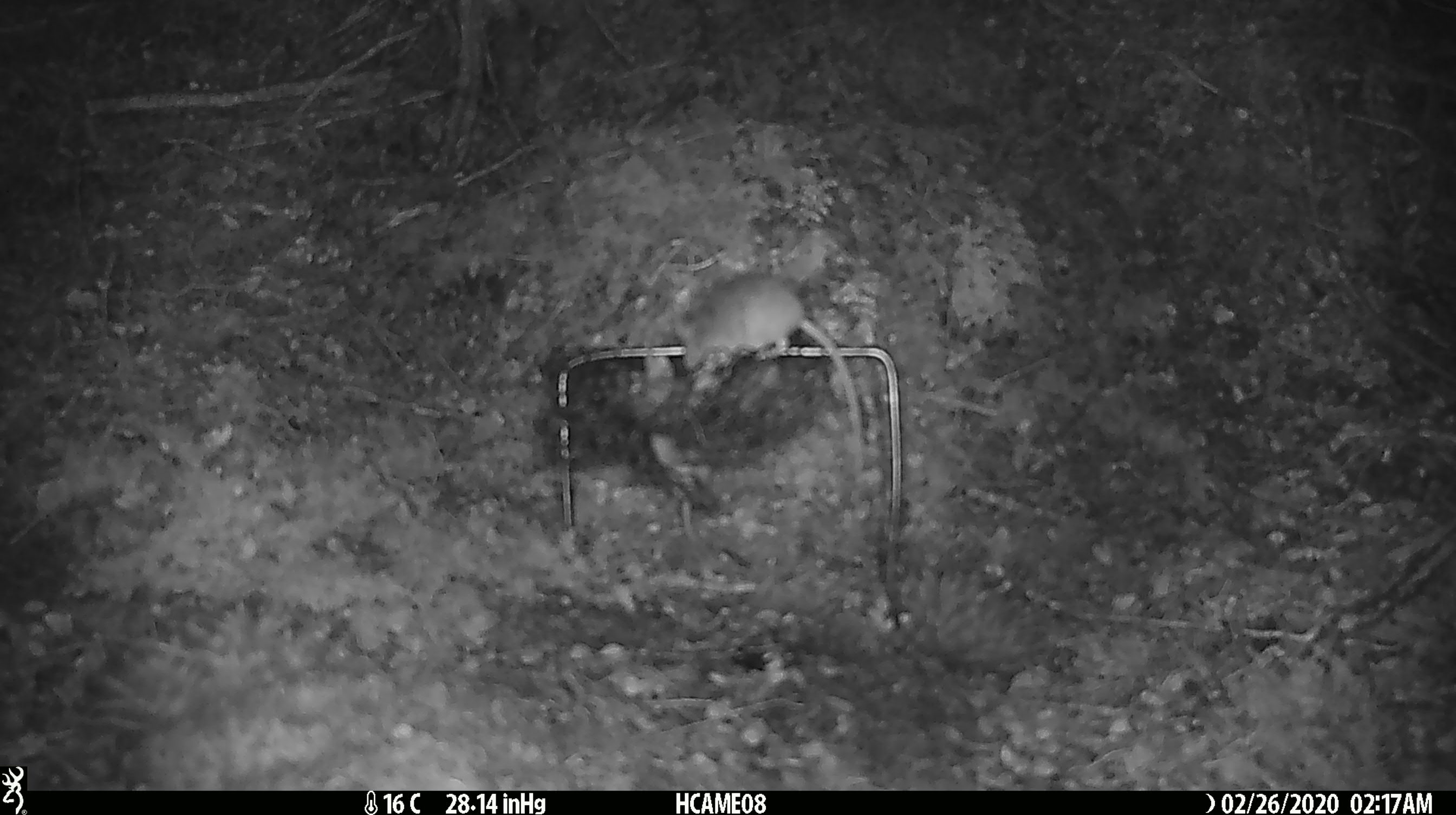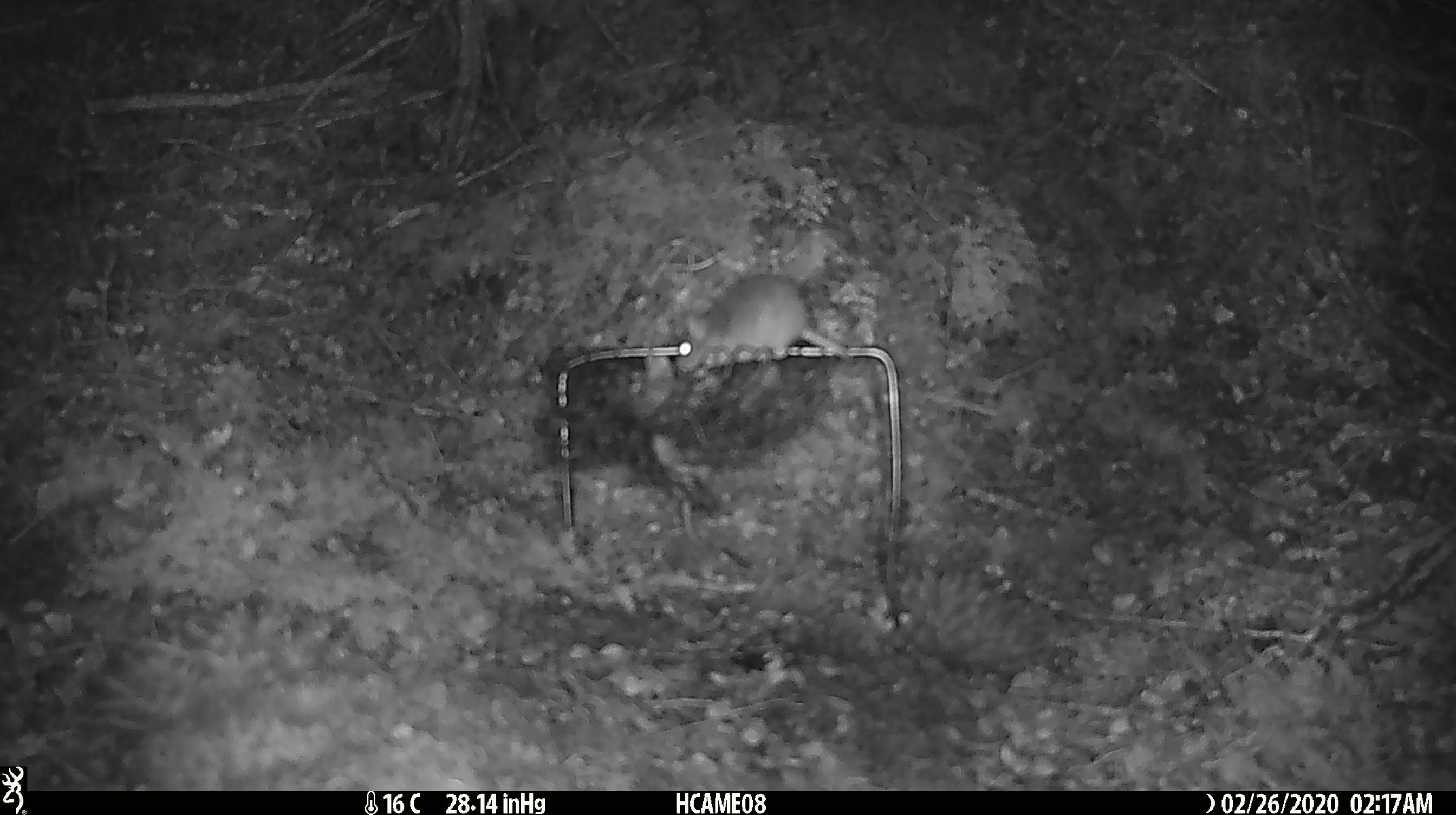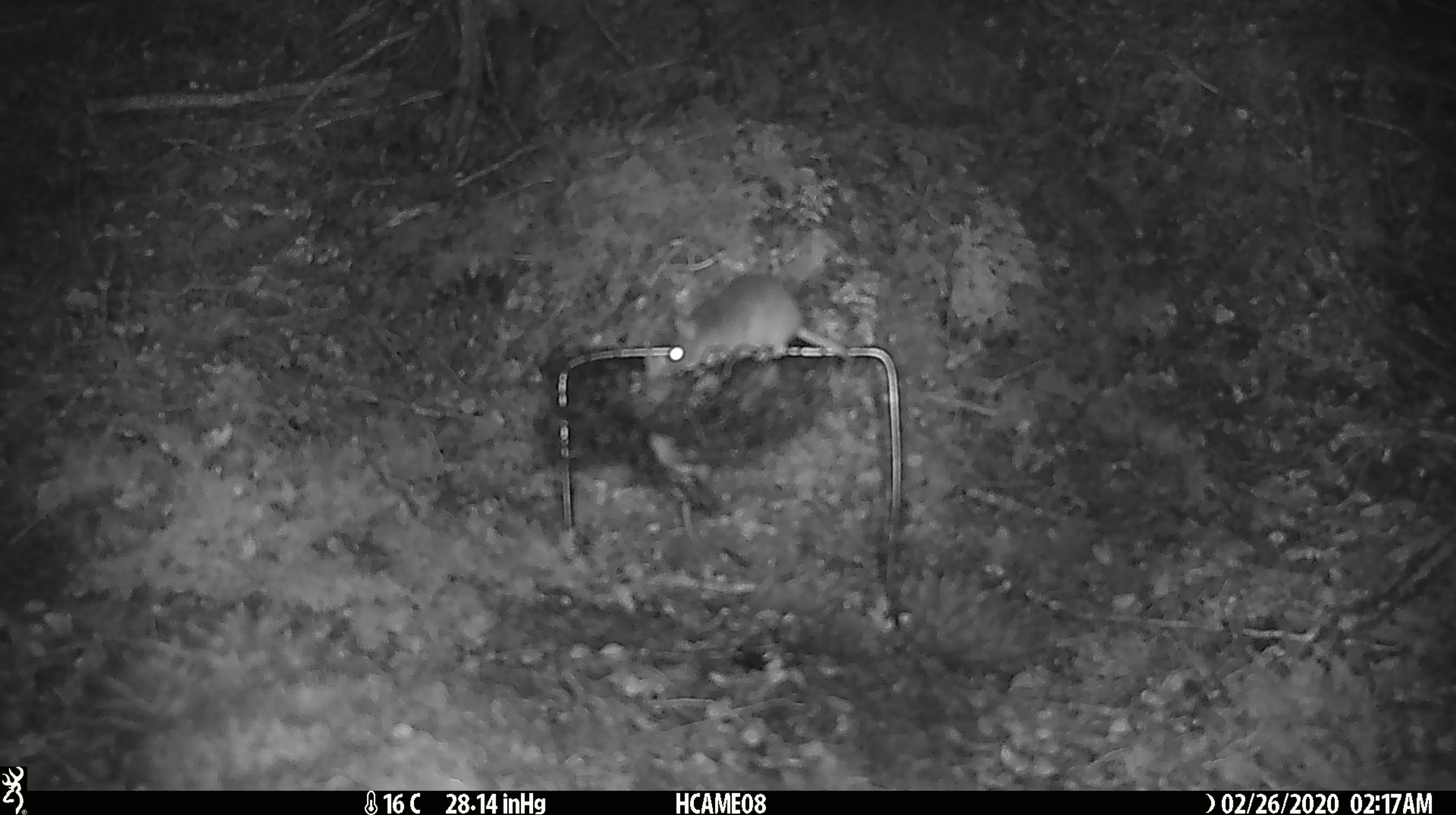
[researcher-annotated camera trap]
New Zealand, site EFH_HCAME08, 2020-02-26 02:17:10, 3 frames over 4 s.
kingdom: Animalia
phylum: Chordata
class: Mammalia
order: Rodentia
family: Muridae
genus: Mus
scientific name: Mus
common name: mouse